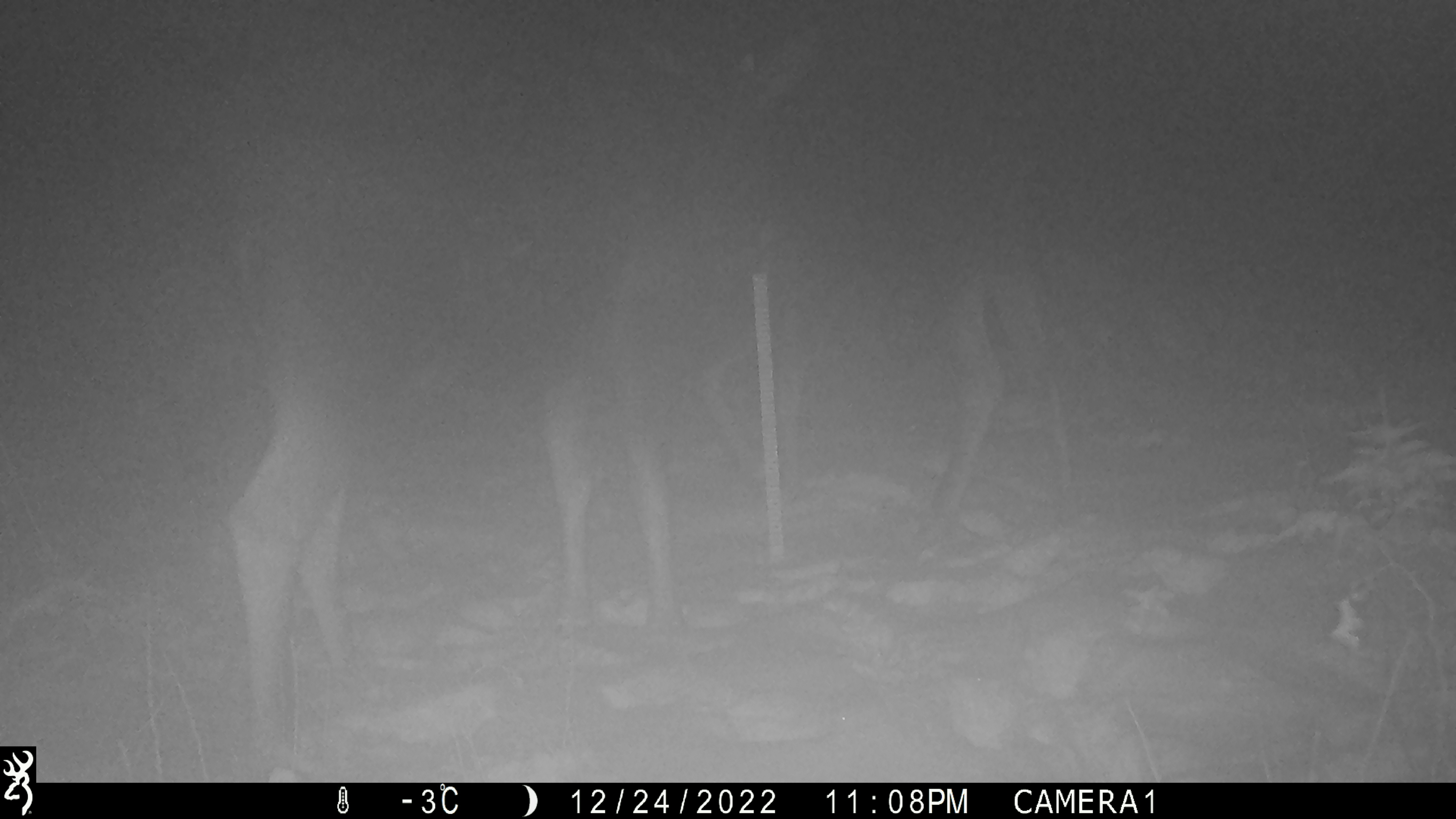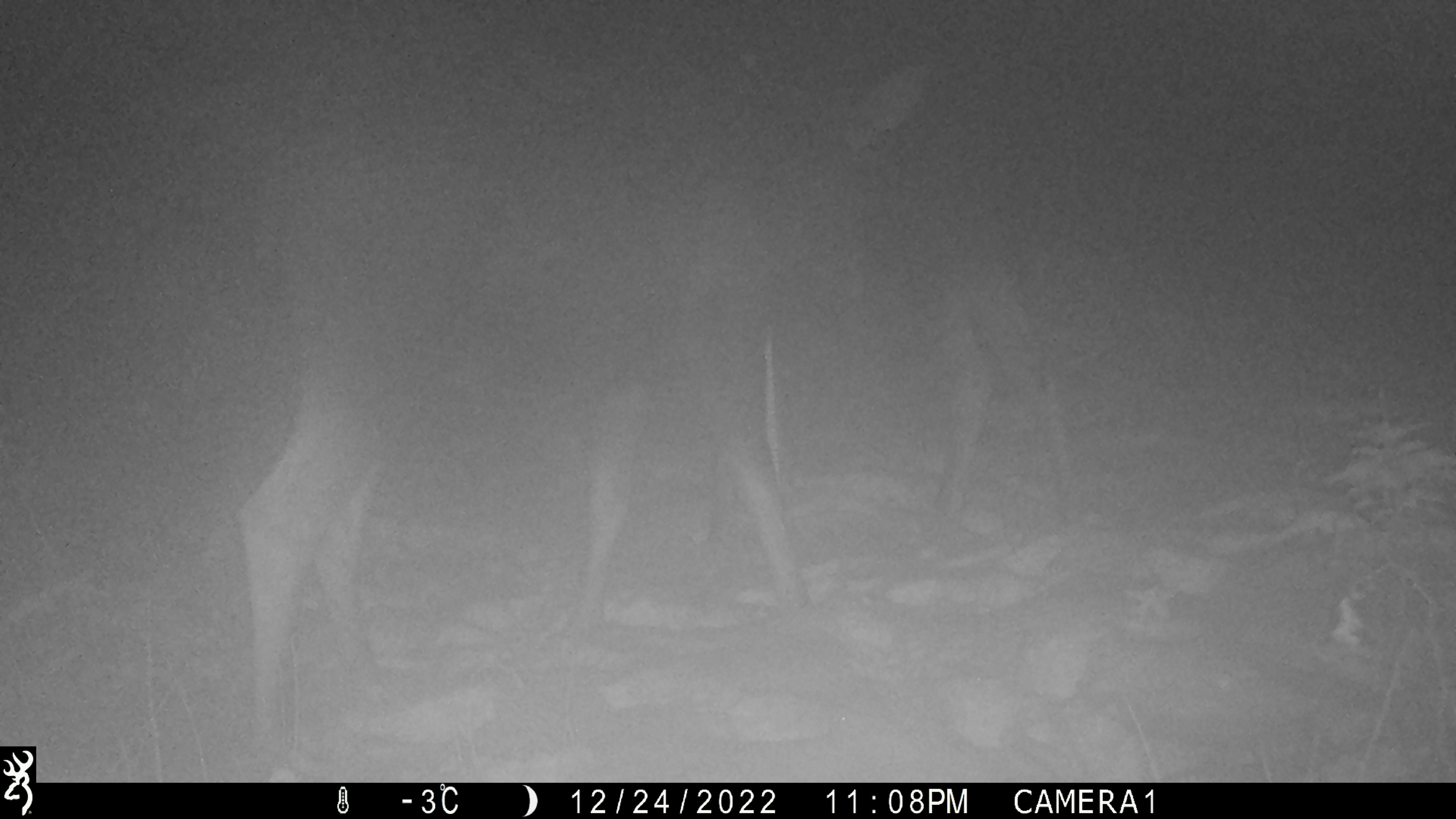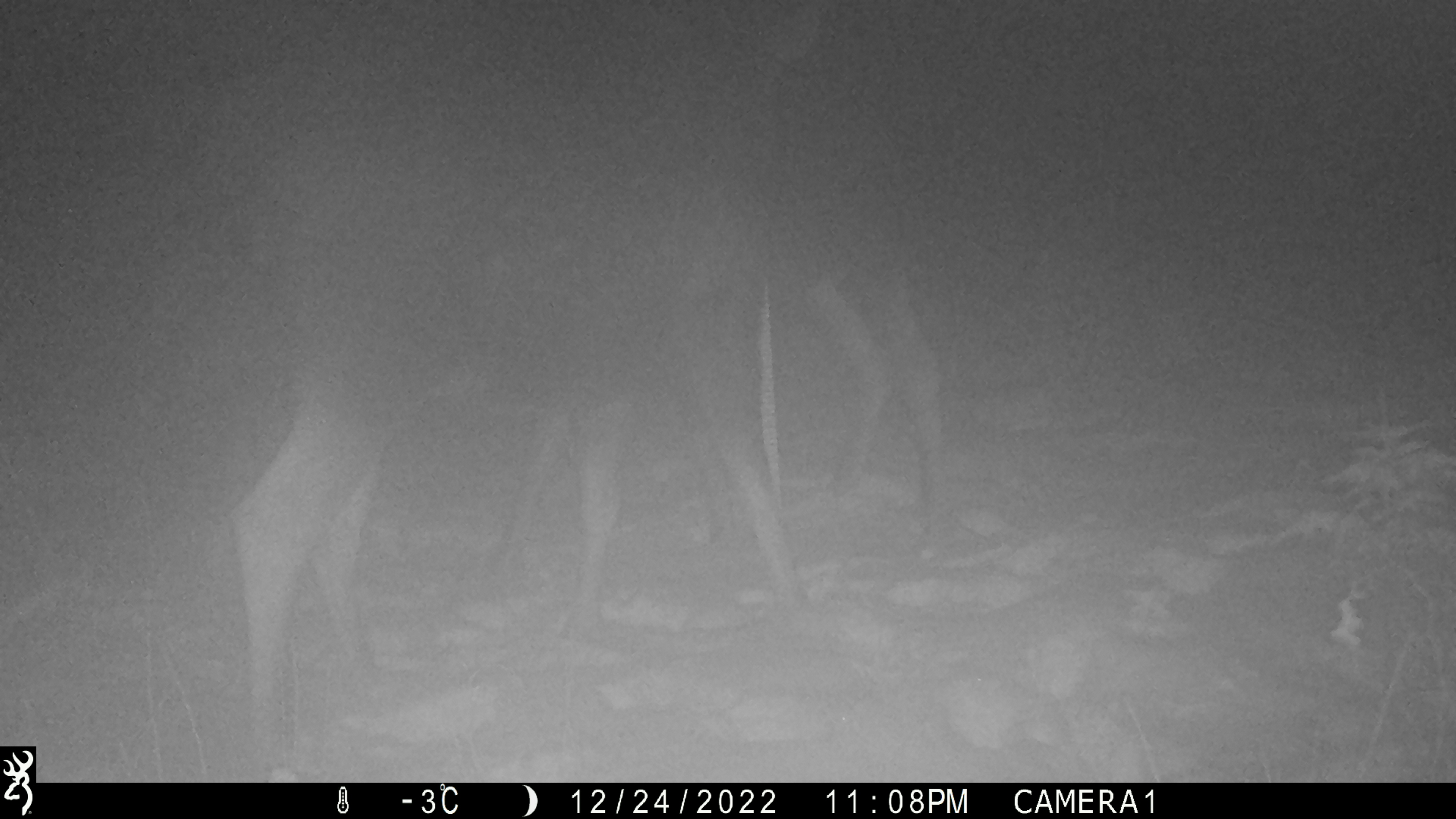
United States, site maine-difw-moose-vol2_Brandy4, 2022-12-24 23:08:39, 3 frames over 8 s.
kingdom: Animalia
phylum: Chordata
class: Mammalia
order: Artiodactyla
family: Cervidae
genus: Alces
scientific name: Alces alces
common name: moose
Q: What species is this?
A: Moose (Alces alces).